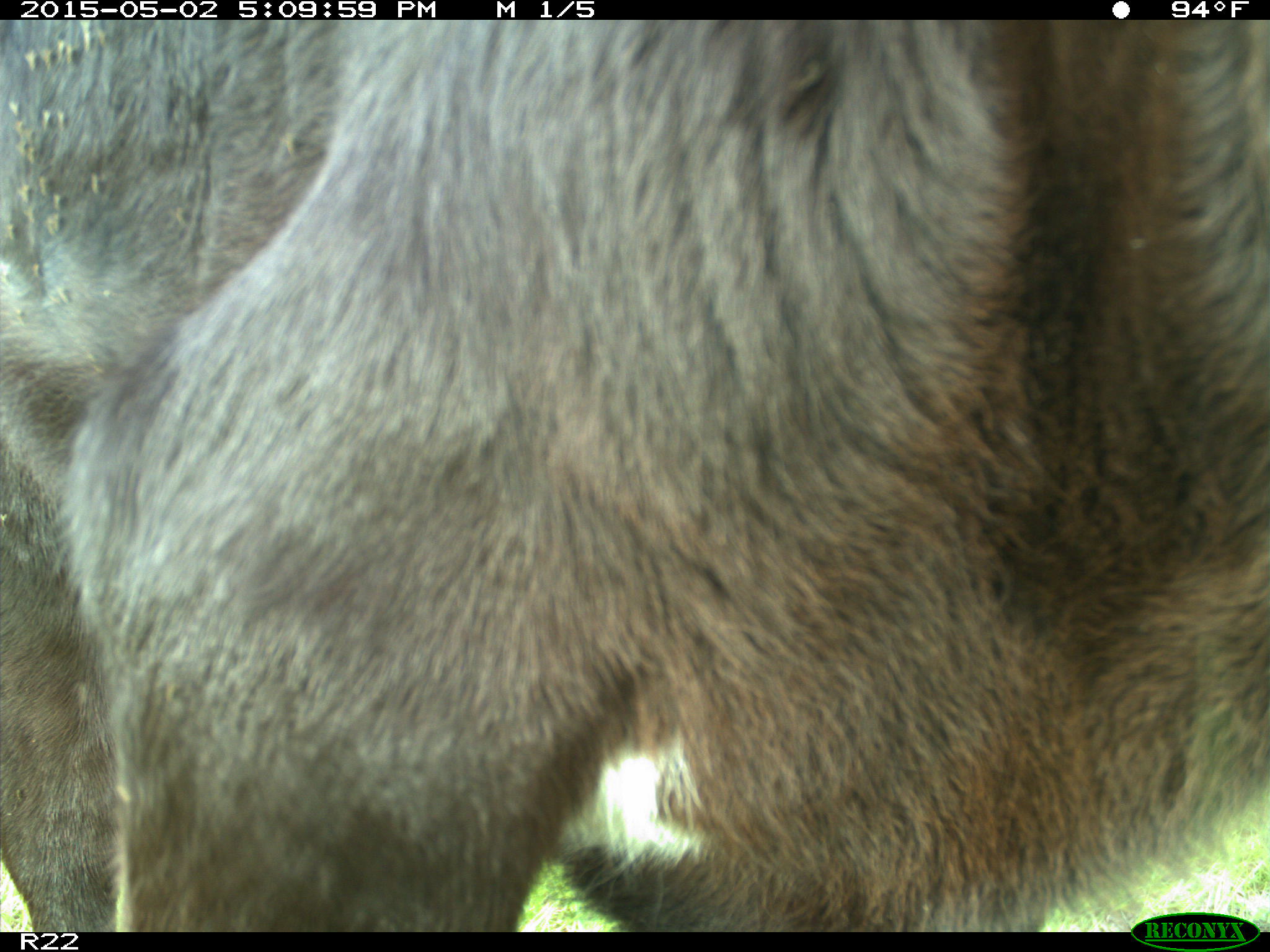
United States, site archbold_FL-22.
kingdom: Animalia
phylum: Chordata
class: Mammalia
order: Artiodactyla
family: Bovidae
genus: Bos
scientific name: Bos taurus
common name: domestic cow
Bos taurus (domestic cow).